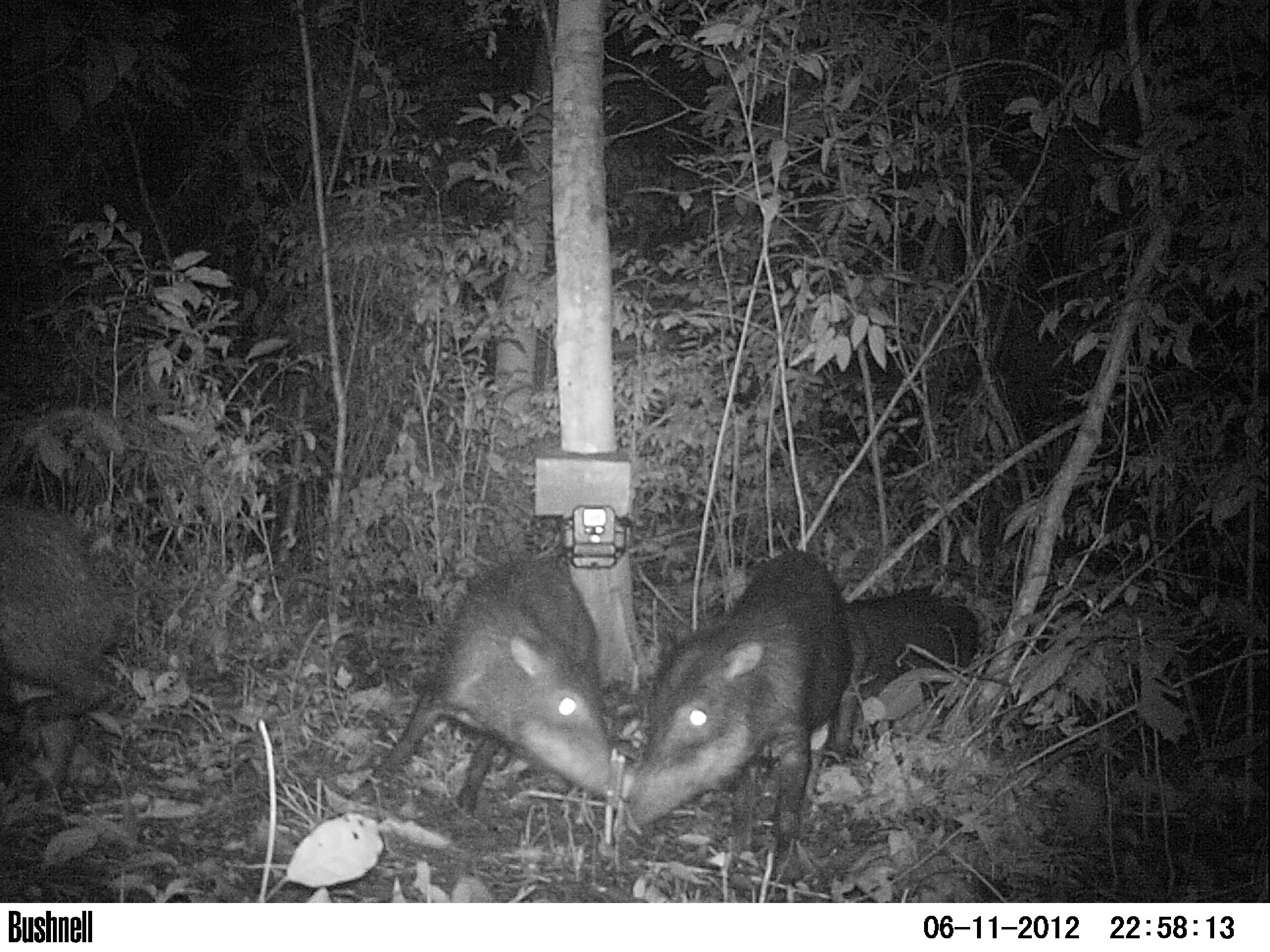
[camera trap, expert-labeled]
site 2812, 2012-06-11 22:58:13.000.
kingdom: Animalia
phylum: Chordata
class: Mammalia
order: Artiodactyla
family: Tayassuidae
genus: Tayassu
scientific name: Tayassu pecari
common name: white-lipped peccary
Tayassu pecari (white-lipped peccary), count 12, age adult.